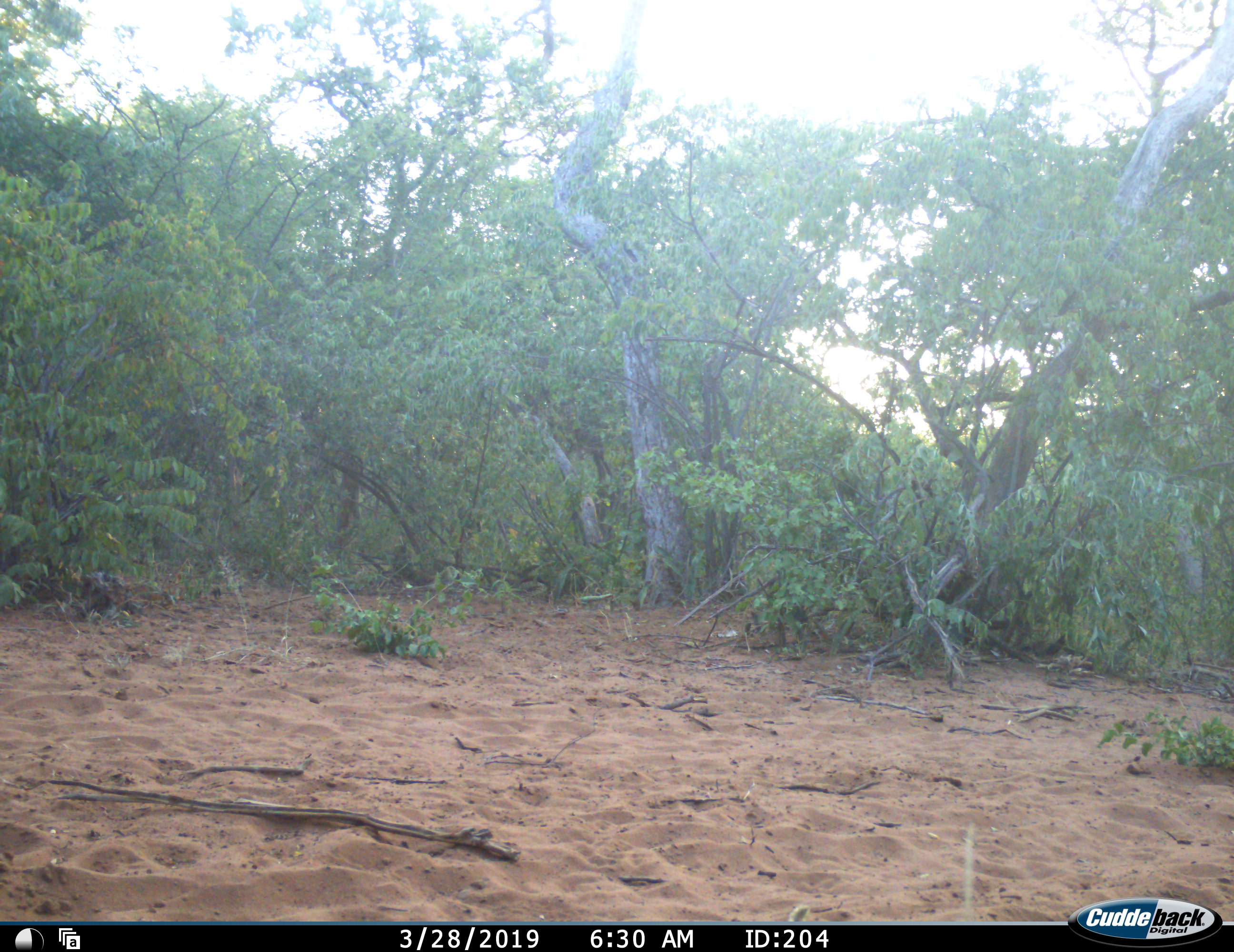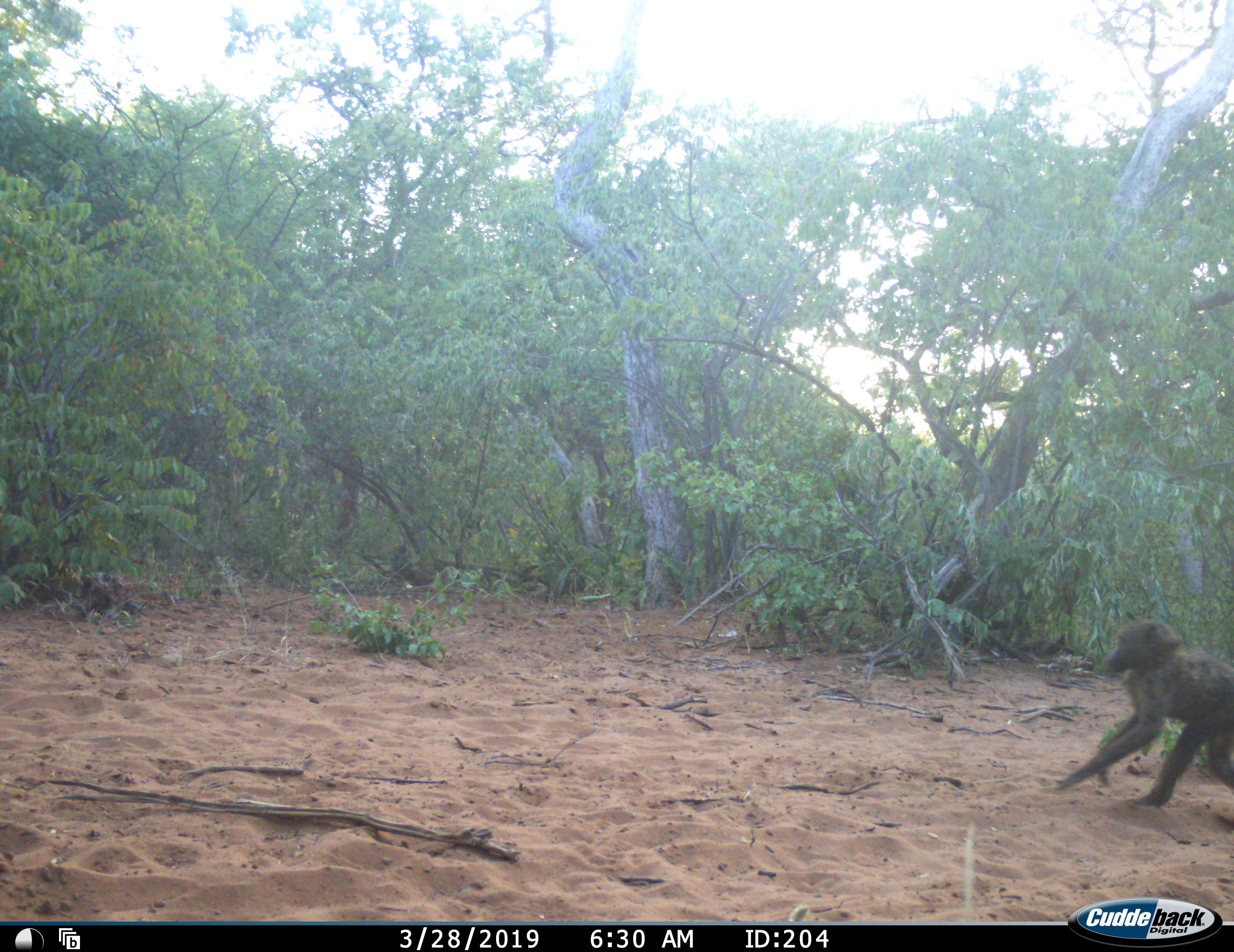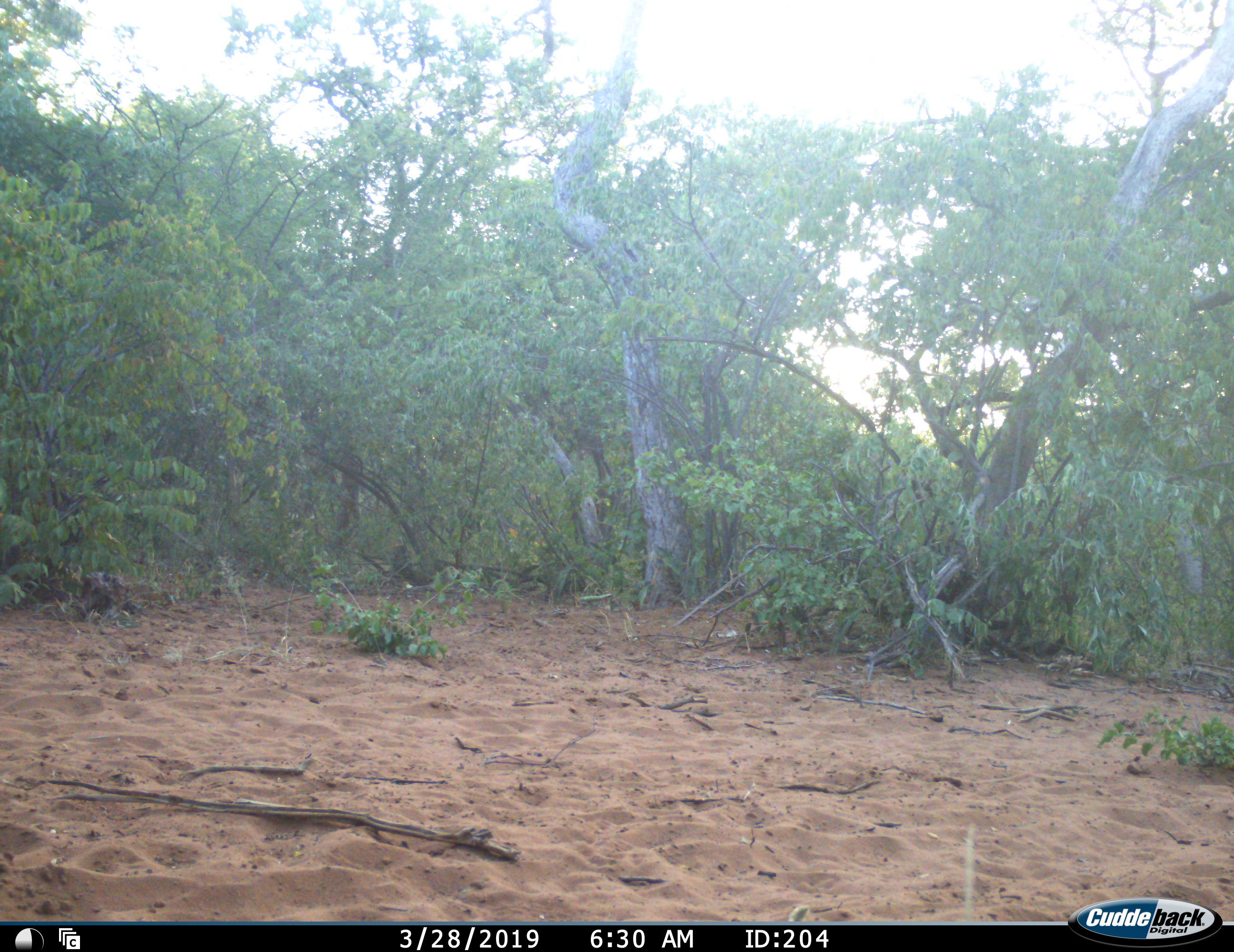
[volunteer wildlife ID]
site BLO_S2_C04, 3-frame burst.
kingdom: Animalia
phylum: Chordata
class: Mammalia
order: Primates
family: Cercopithecidae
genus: Papio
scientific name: Papio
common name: baboon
Baboon (Papio), count 1. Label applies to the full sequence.